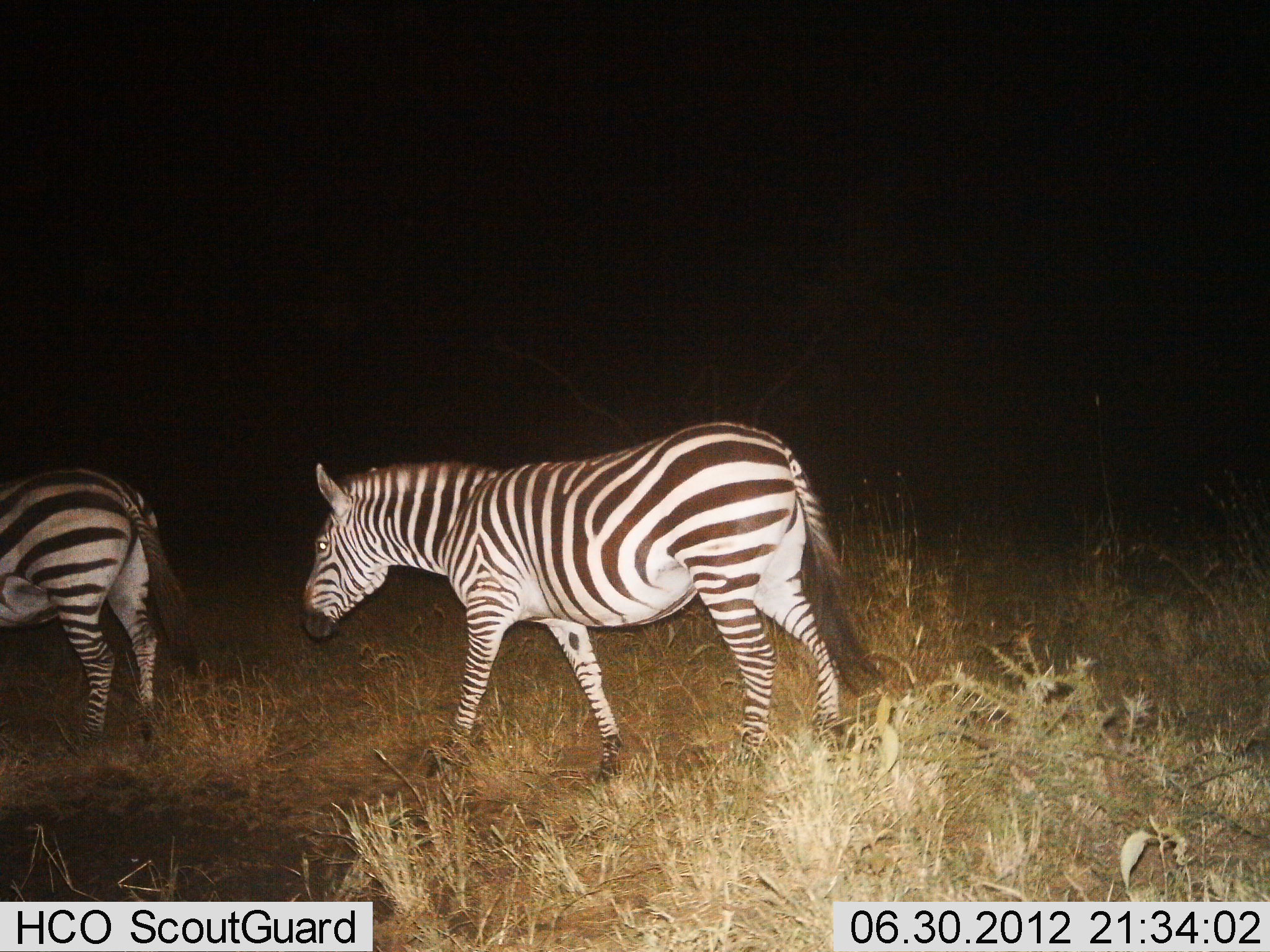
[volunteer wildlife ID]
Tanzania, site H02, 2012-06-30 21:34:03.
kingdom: Animalia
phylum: Chordata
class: Mammalia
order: Perissodactyla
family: Equidae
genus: Equus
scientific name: Equus quagga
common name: plains zebra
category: zebra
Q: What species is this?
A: Zebra (plains zebra) (Equus quagga).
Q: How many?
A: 2.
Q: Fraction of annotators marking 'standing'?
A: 10%.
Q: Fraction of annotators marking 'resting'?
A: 0%.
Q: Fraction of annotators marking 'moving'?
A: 100%.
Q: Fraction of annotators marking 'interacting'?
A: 0%.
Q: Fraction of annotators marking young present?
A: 0%.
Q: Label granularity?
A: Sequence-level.